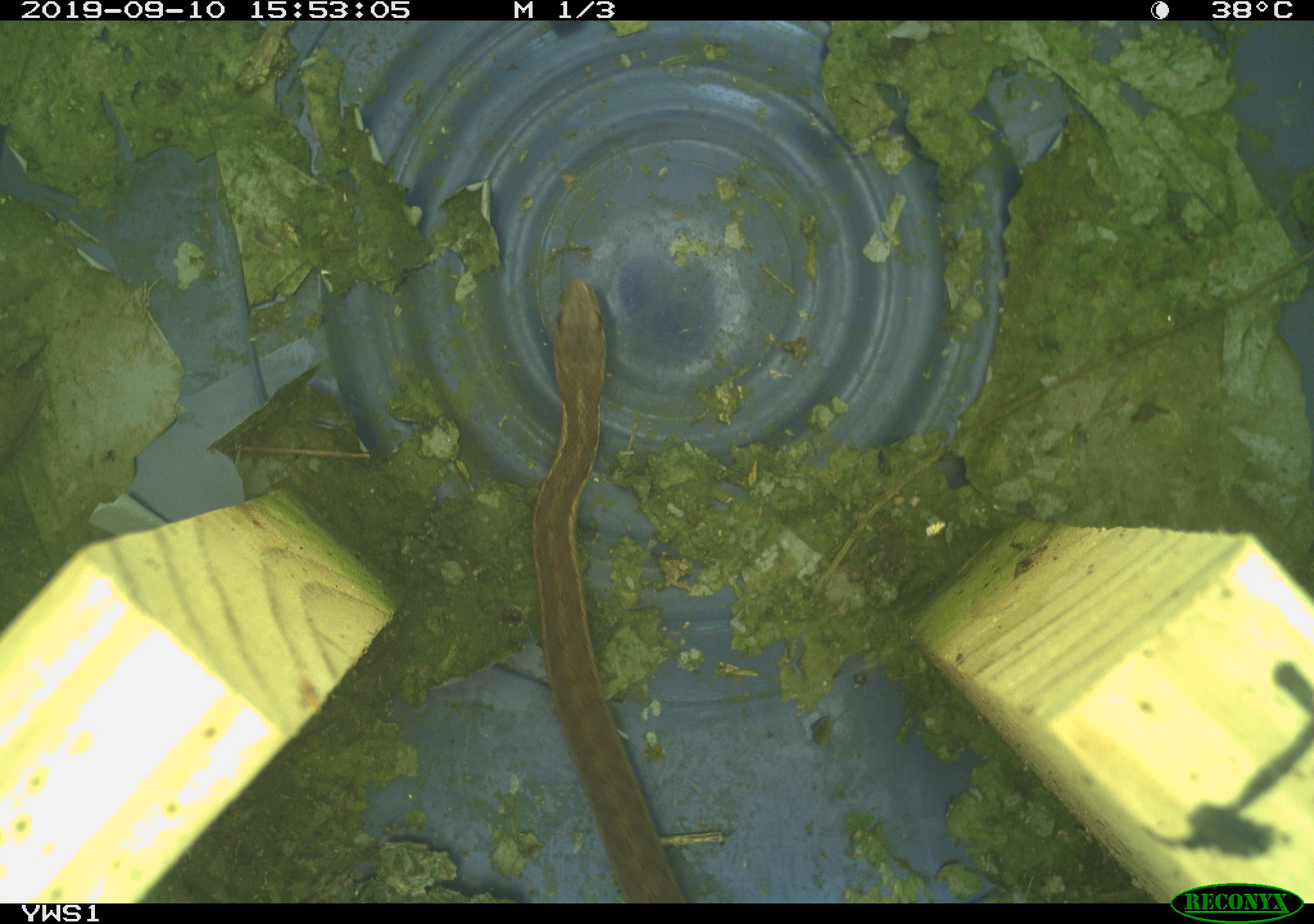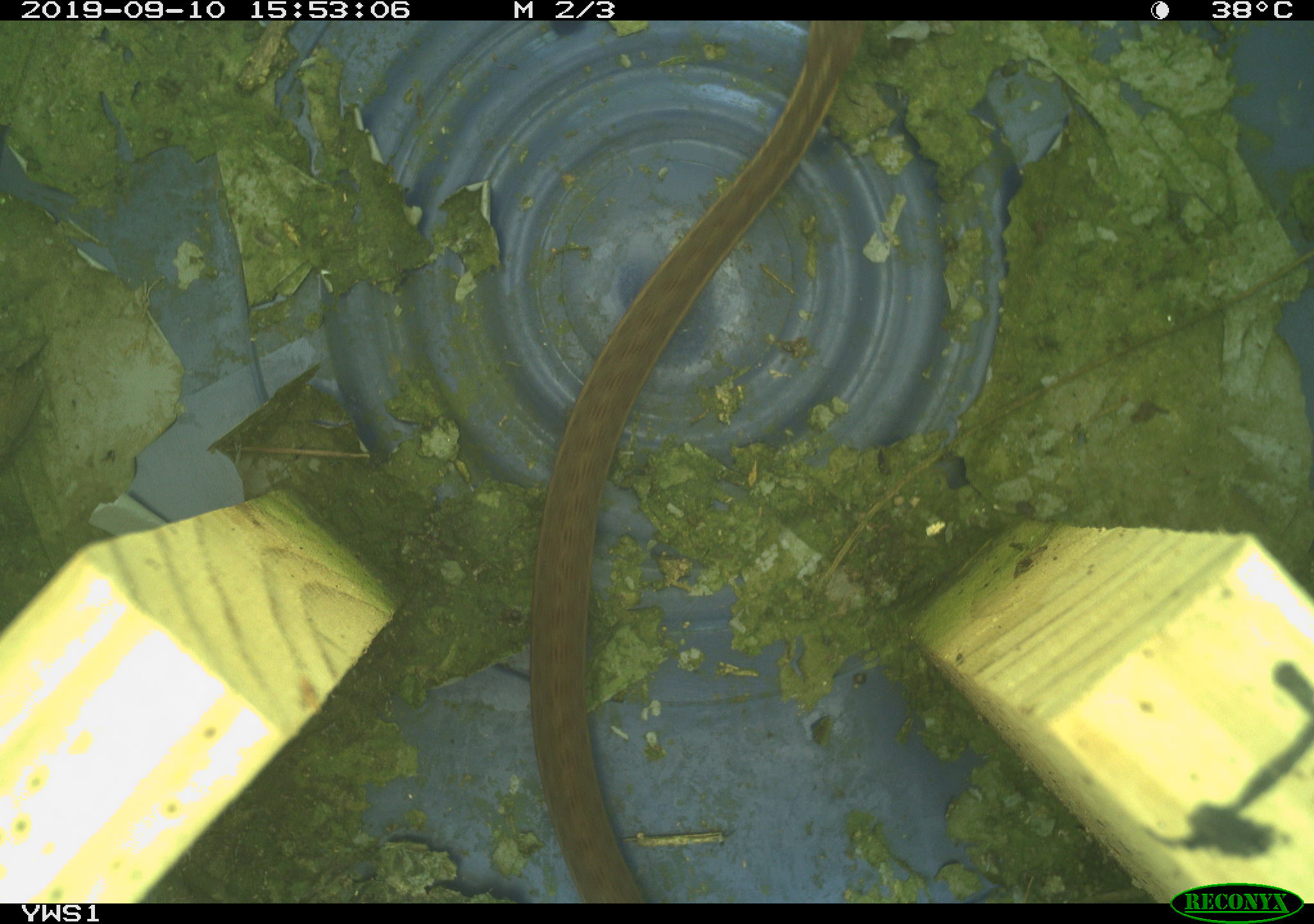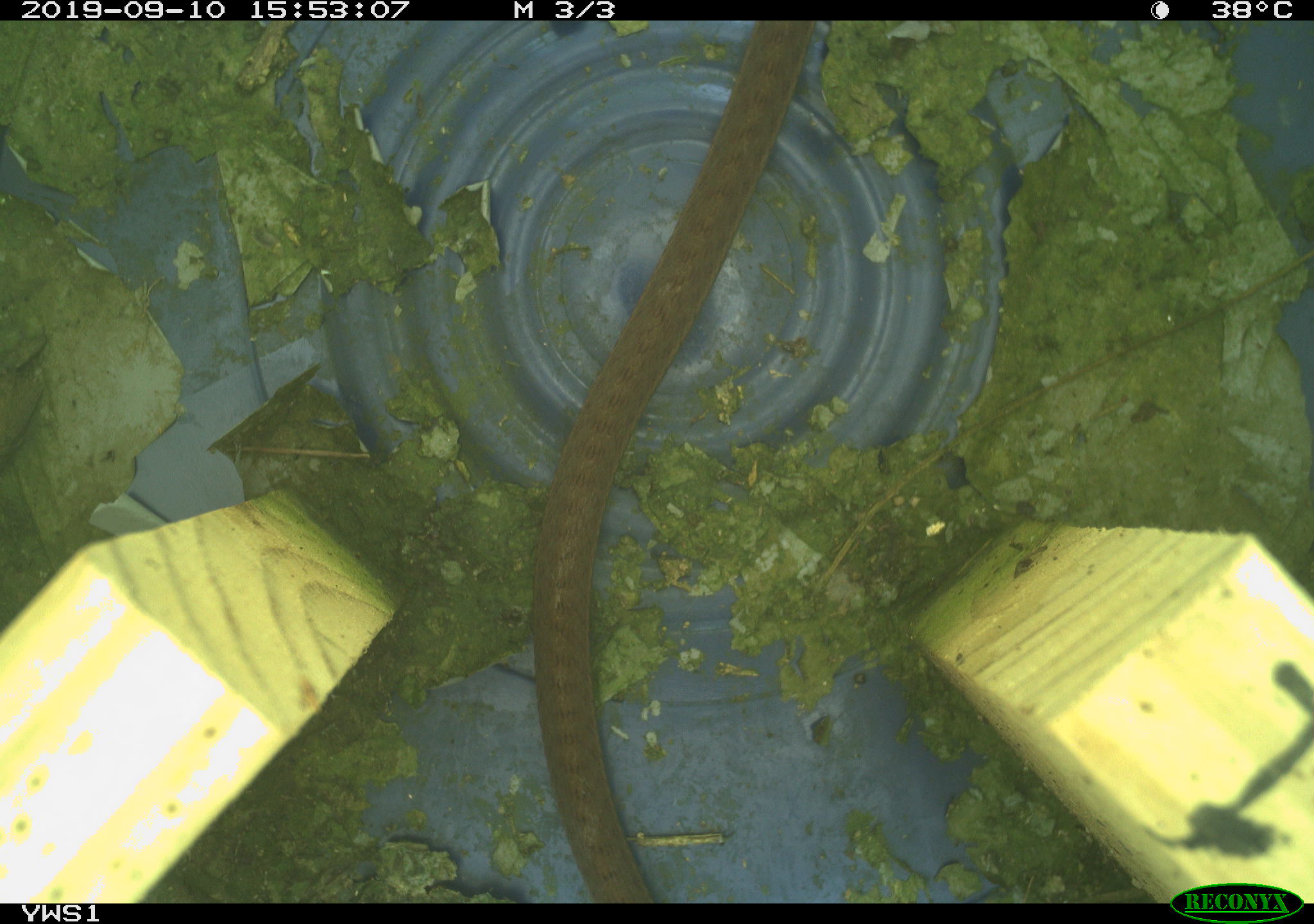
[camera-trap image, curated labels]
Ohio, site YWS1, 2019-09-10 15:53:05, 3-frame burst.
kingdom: Animalia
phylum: Chordata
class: Reptilia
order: Squamata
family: Colubridae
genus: Thamnophis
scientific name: Thamnophis sirtalis sirtalis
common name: eastern gartersnake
Eastern gartersnake (Thamnophis sirtalis sirtalis).